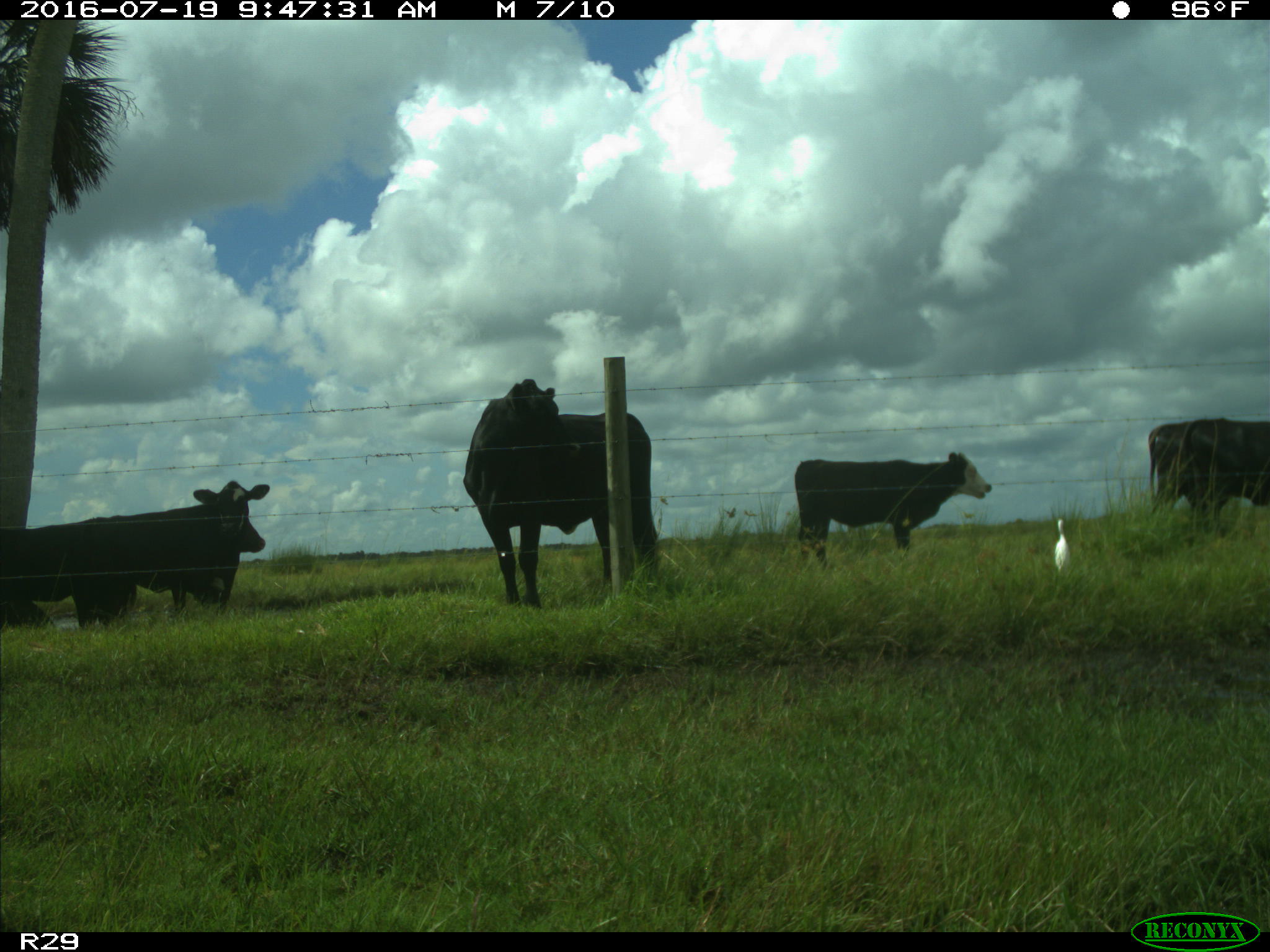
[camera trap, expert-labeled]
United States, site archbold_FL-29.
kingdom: Animalia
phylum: Chordata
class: Mammalia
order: Artiodactyla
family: Bovidae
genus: Bos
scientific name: Bos taurus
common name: domestic cow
Bos taurus (domestic cow).